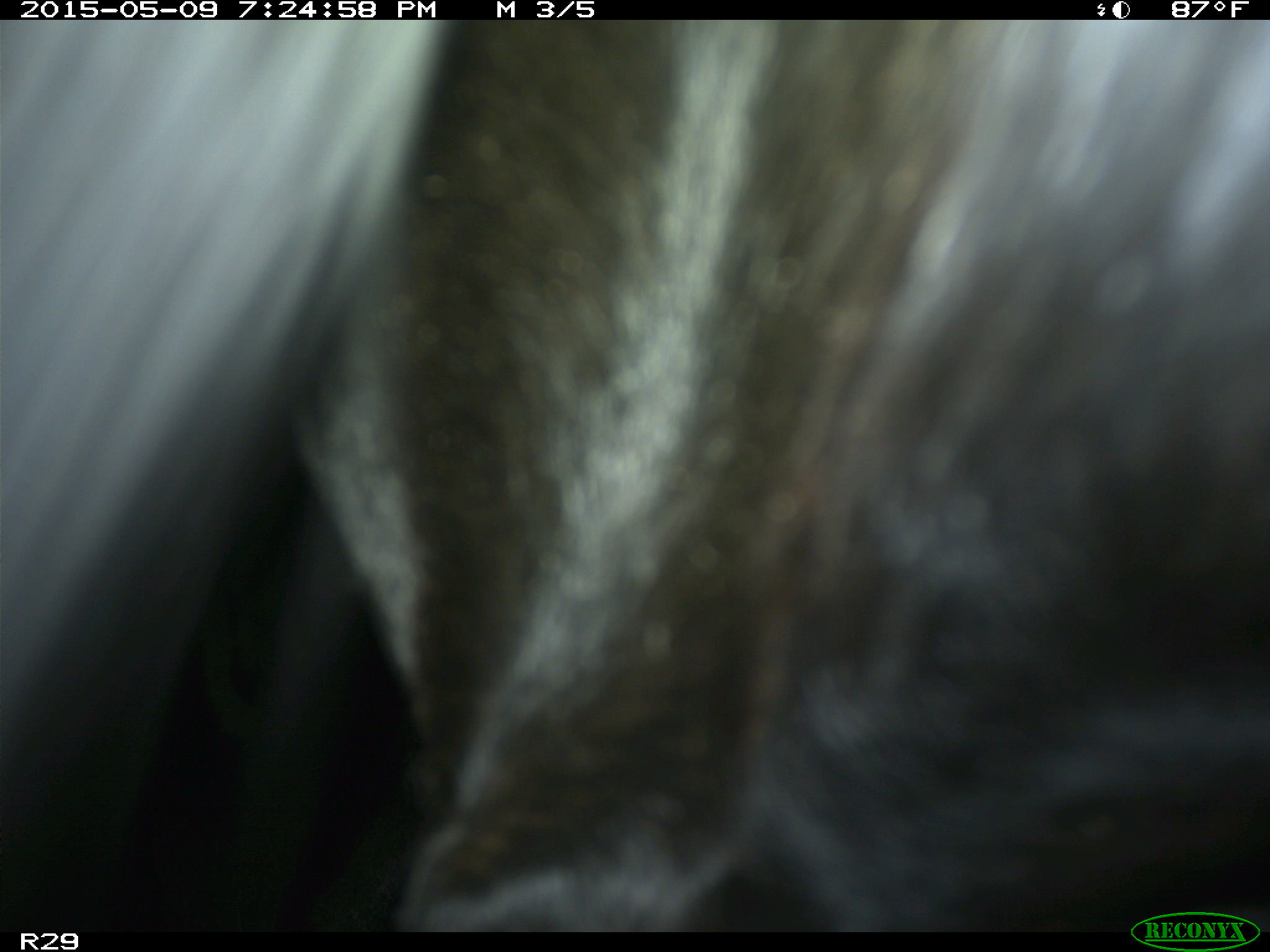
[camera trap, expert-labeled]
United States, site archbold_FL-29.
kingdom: Animalia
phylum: Chordata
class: Mammalia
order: Artiodactyla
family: Bovidae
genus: Bos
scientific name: Bos taurus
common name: domestic cow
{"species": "Bos taurus (domestic cow)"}